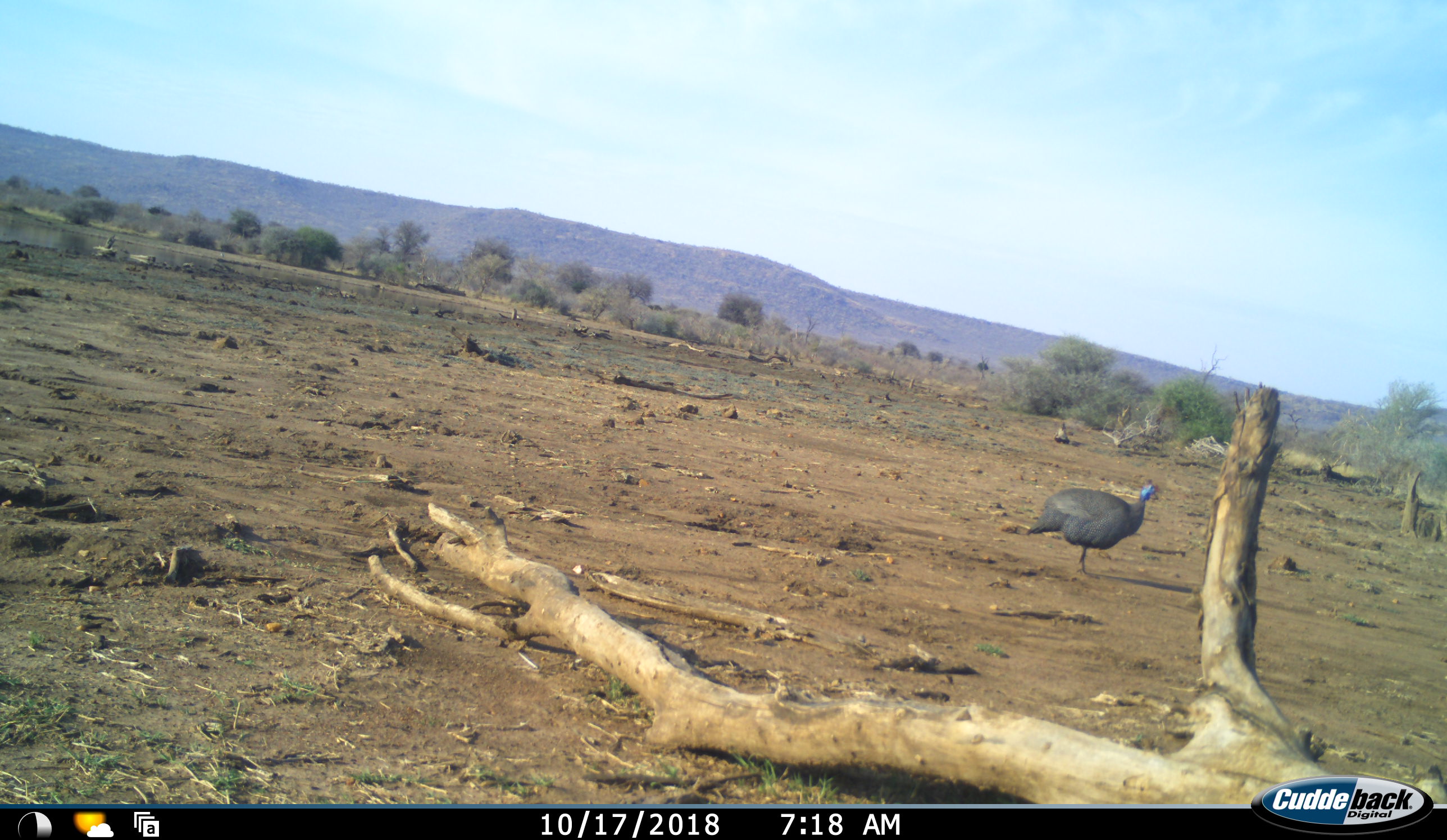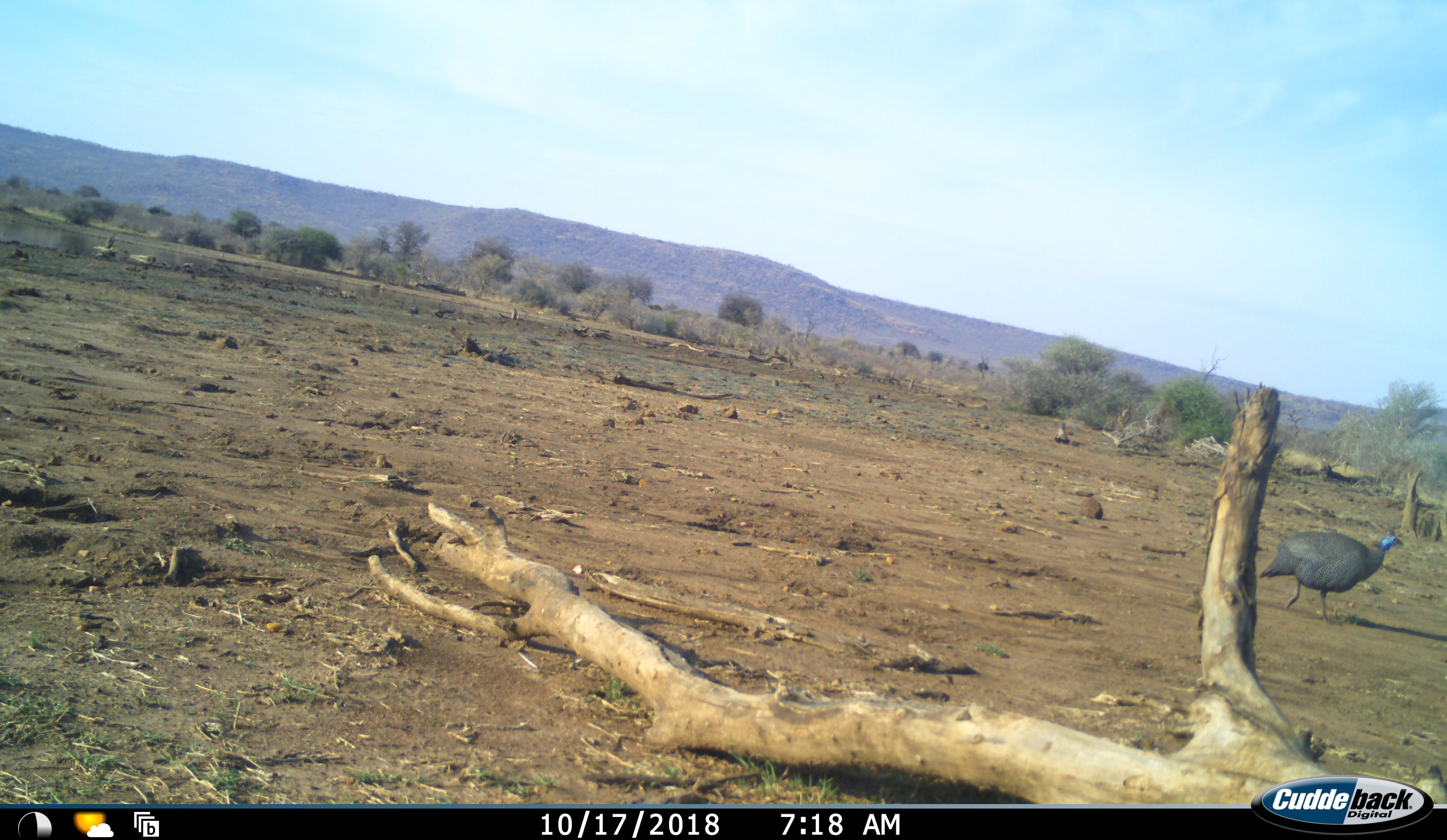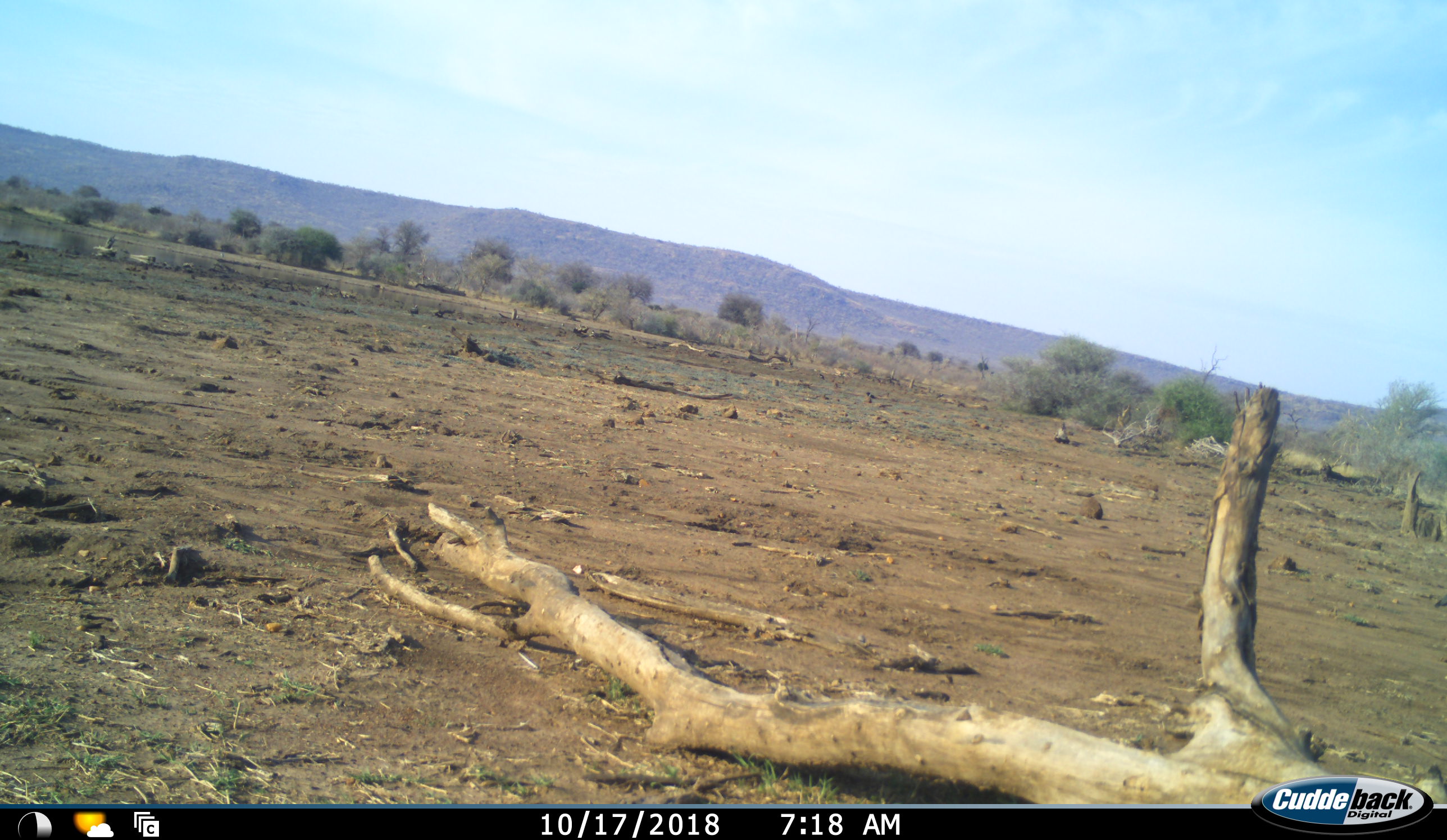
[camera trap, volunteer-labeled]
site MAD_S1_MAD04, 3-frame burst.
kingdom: Animalia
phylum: Chordata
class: Aves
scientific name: Aves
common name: bird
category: birdother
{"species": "birdother (bird) (Aves)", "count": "1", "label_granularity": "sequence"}